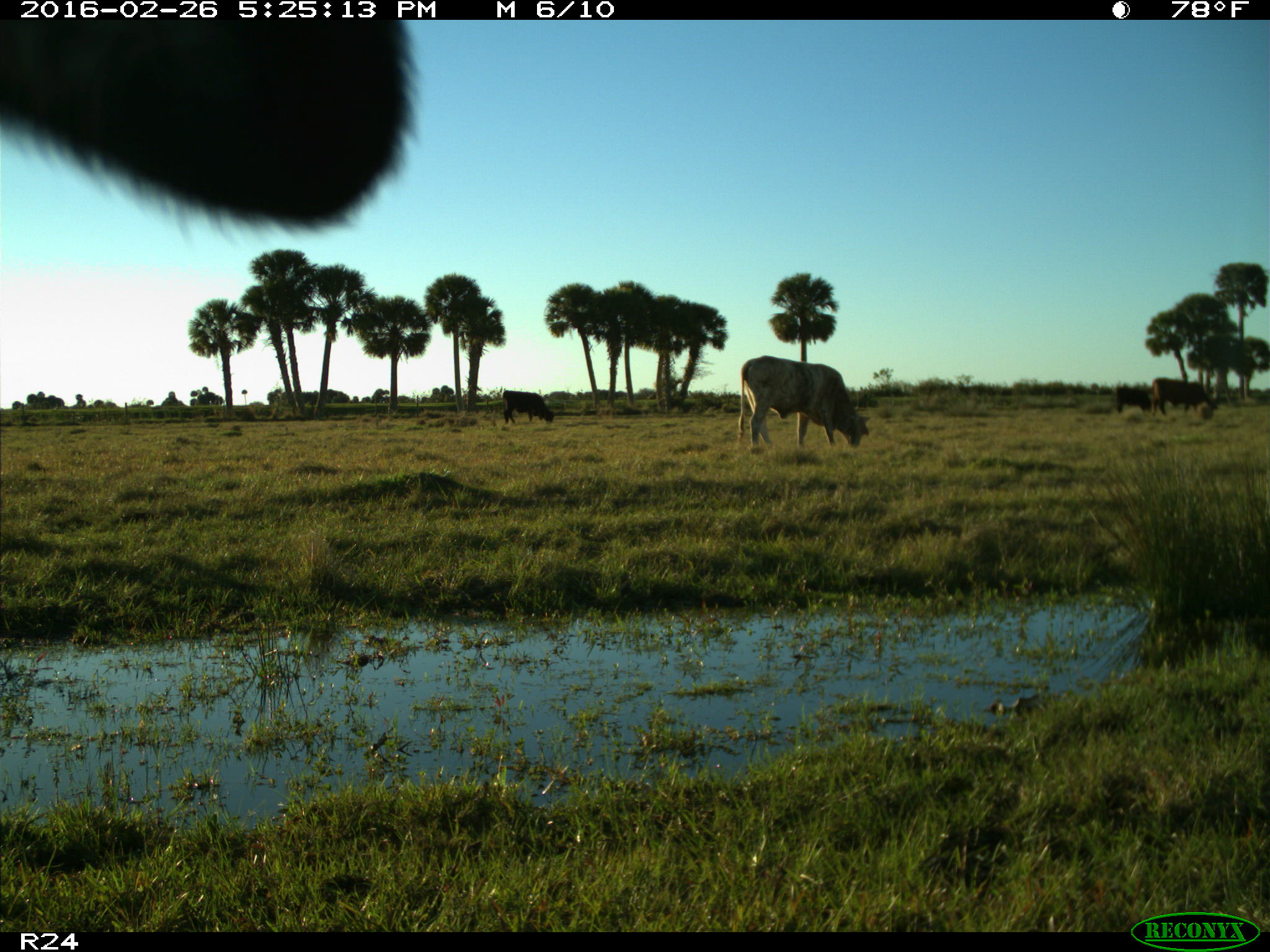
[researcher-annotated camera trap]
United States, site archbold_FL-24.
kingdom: Animalia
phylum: Chordata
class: Mammalia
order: Artiodactyla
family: Bovidae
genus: Bos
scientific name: Bos taurus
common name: domestic cow